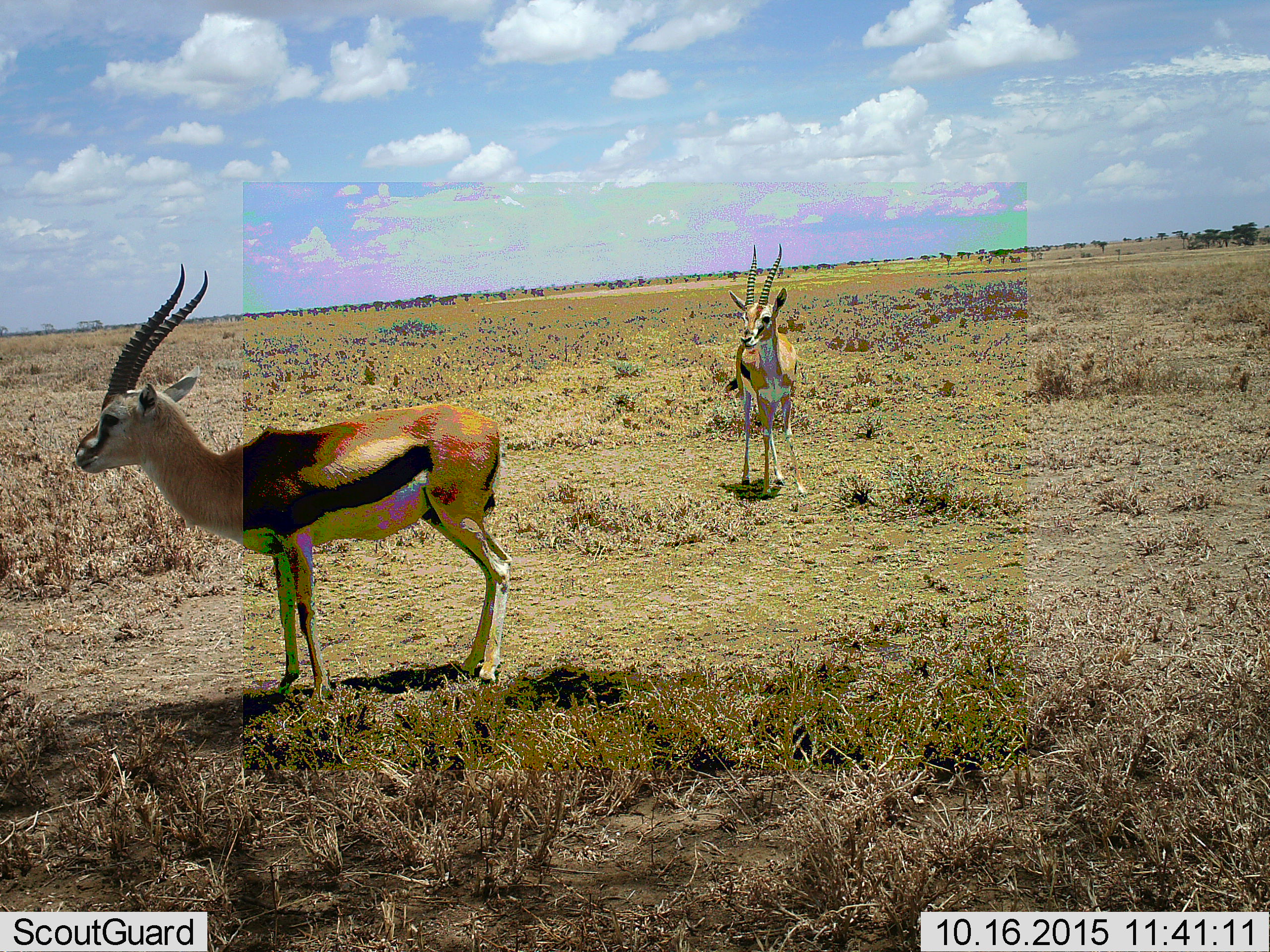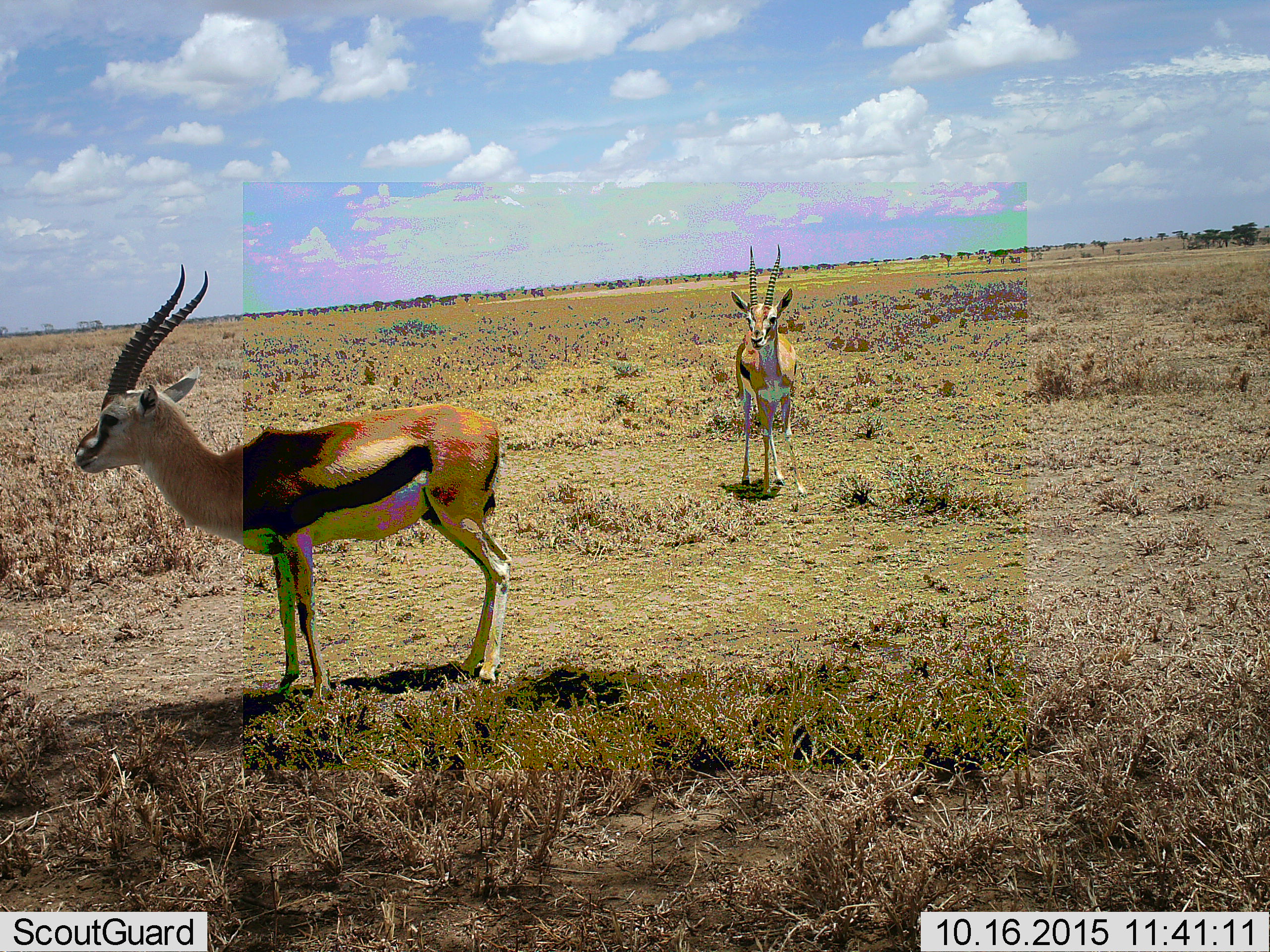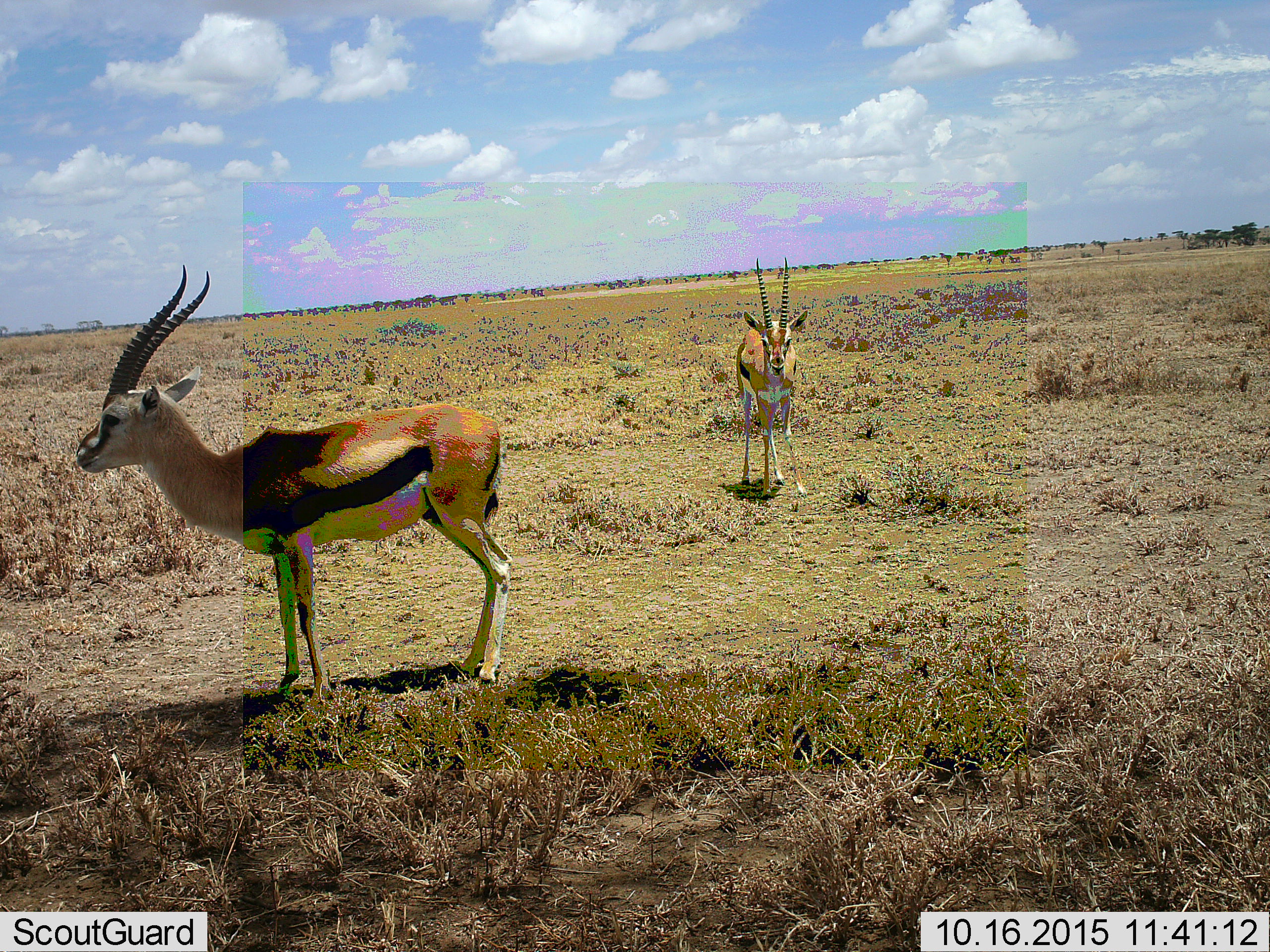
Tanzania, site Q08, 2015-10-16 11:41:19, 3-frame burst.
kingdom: Animalia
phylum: Chordata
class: Mammalia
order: Artiodactyla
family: Bovidae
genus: Eudorcas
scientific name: Eudorcas thomsonii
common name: thomson's gazelle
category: gazellethomsons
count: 2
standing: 100%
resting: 0%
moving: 0%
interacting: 0%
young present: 0%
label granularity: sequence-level